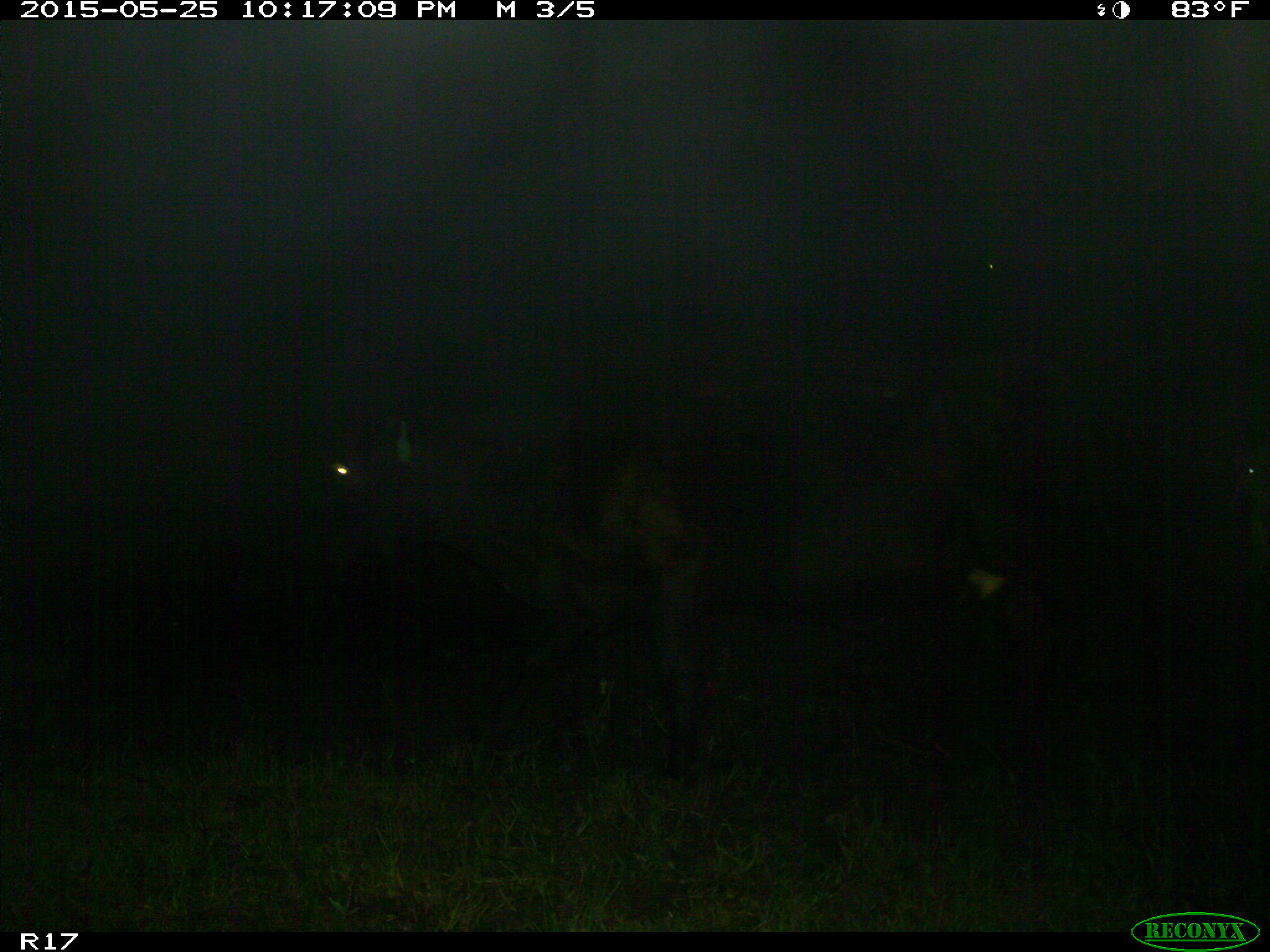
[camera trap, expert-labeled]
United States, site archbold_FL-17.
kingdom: Animalia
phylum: Chordata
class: Mammalia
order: Artiodactyla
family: Bovidae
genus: Bos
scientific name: Bos taurus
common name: domestic cow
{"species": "Bos taurus (domestic cow)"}